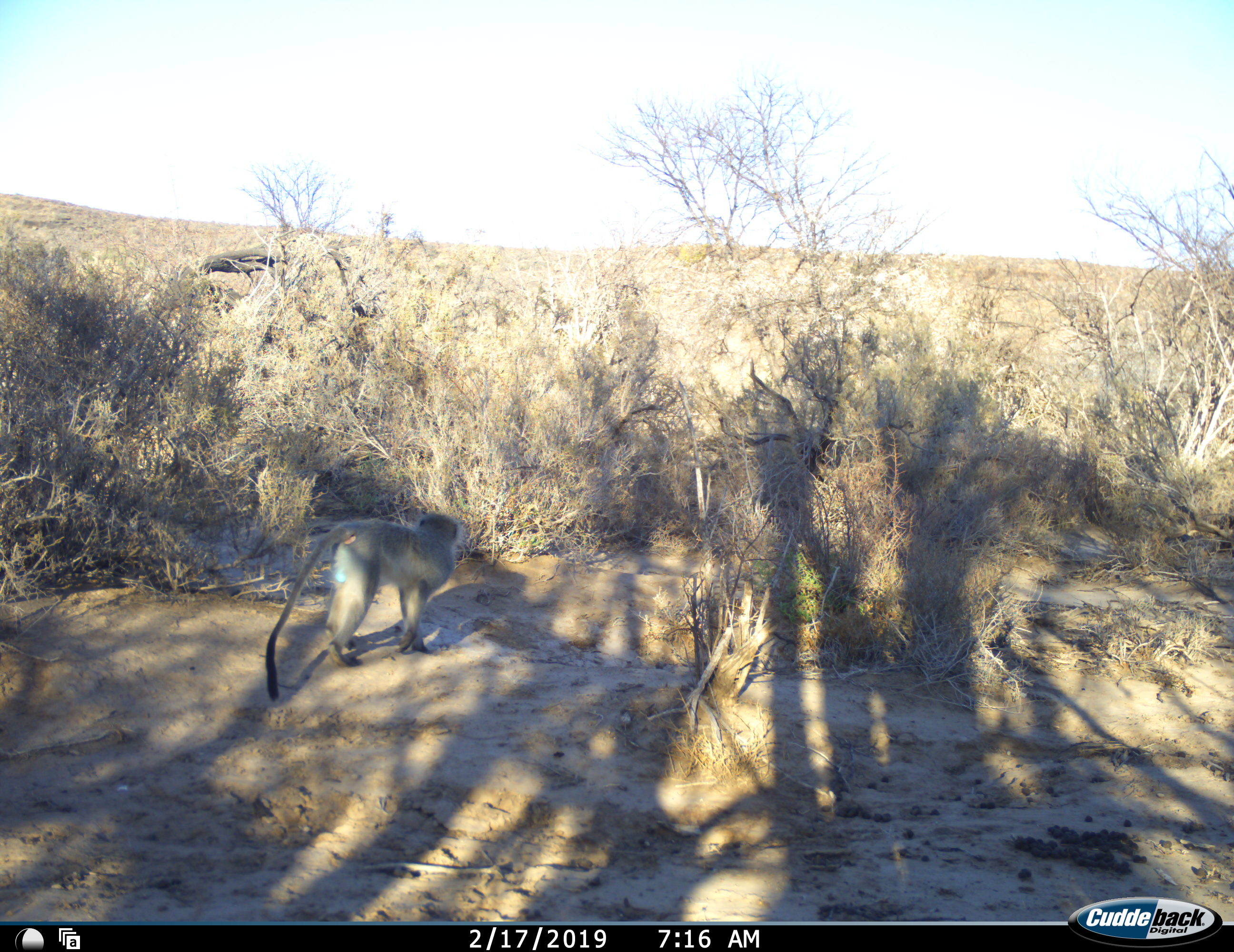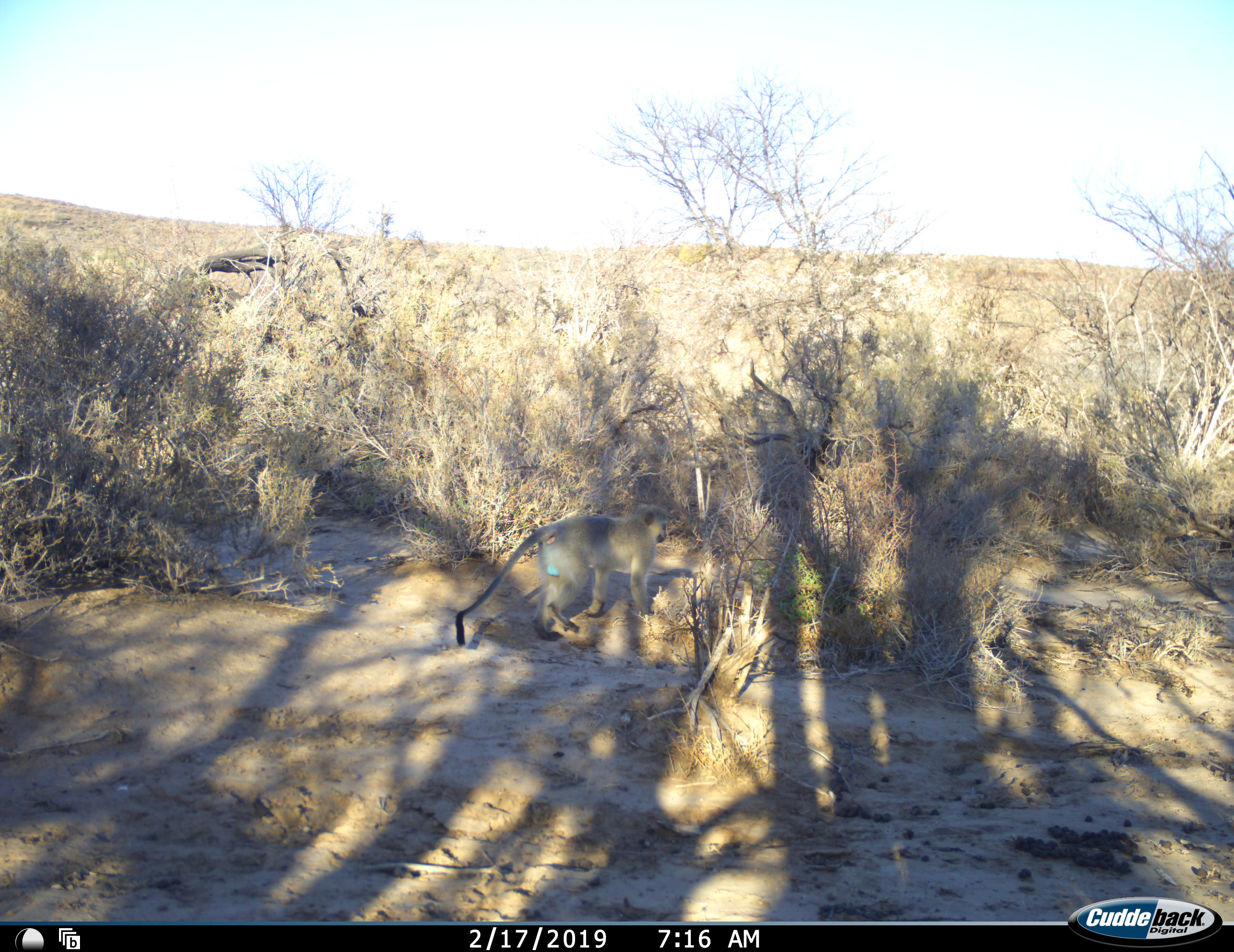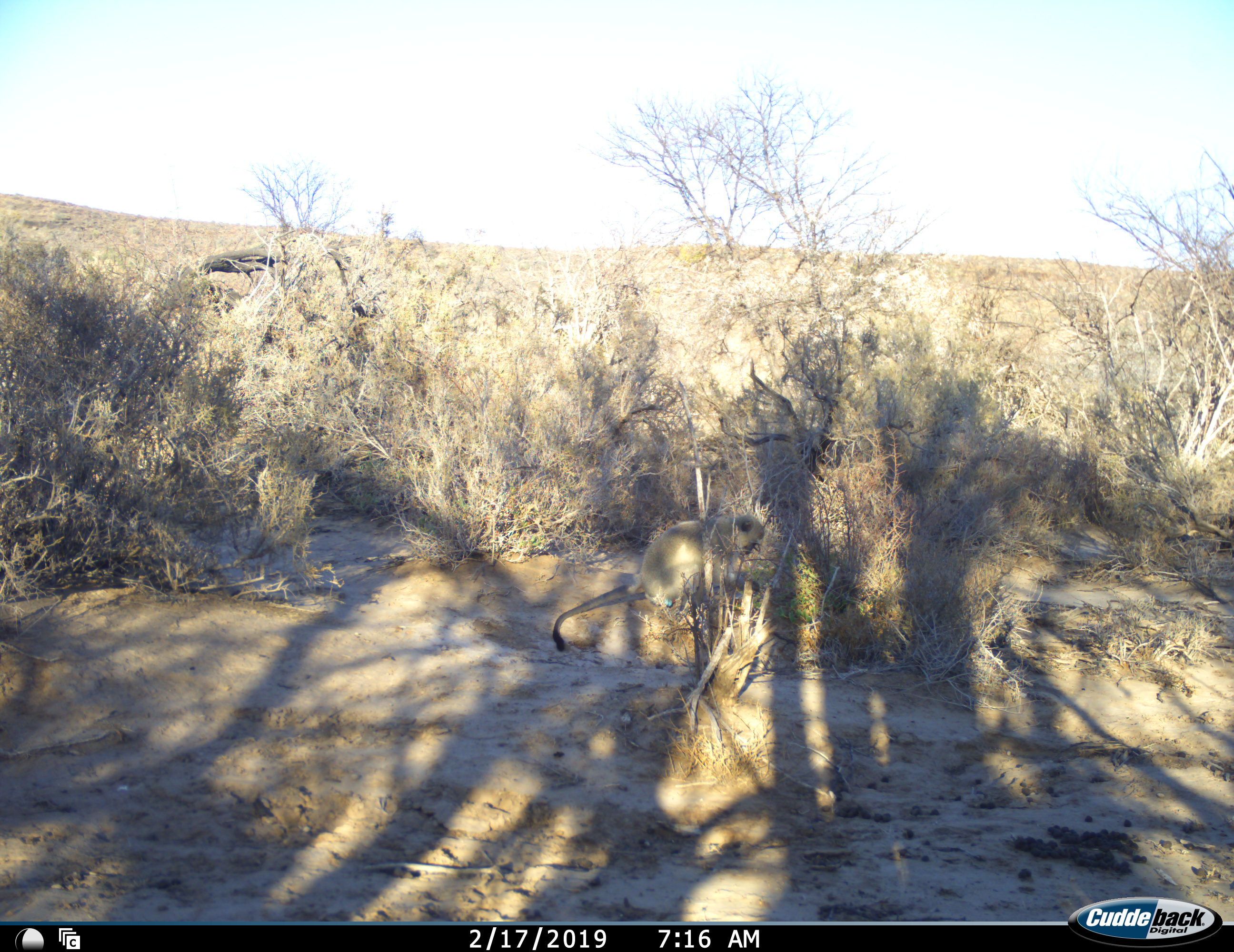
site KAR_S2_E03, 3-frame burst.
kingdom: Animalia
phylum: Chordata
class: Mammalia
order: Primates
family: Cercopithecidae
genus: Chlorocebus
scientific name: Chlorocebus pygerythrus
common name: vervet monkey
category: monkeyvervet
Monkeyvervet (vervet monkey) (Chlorocebus pygerythrus), count 1. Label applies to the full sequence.